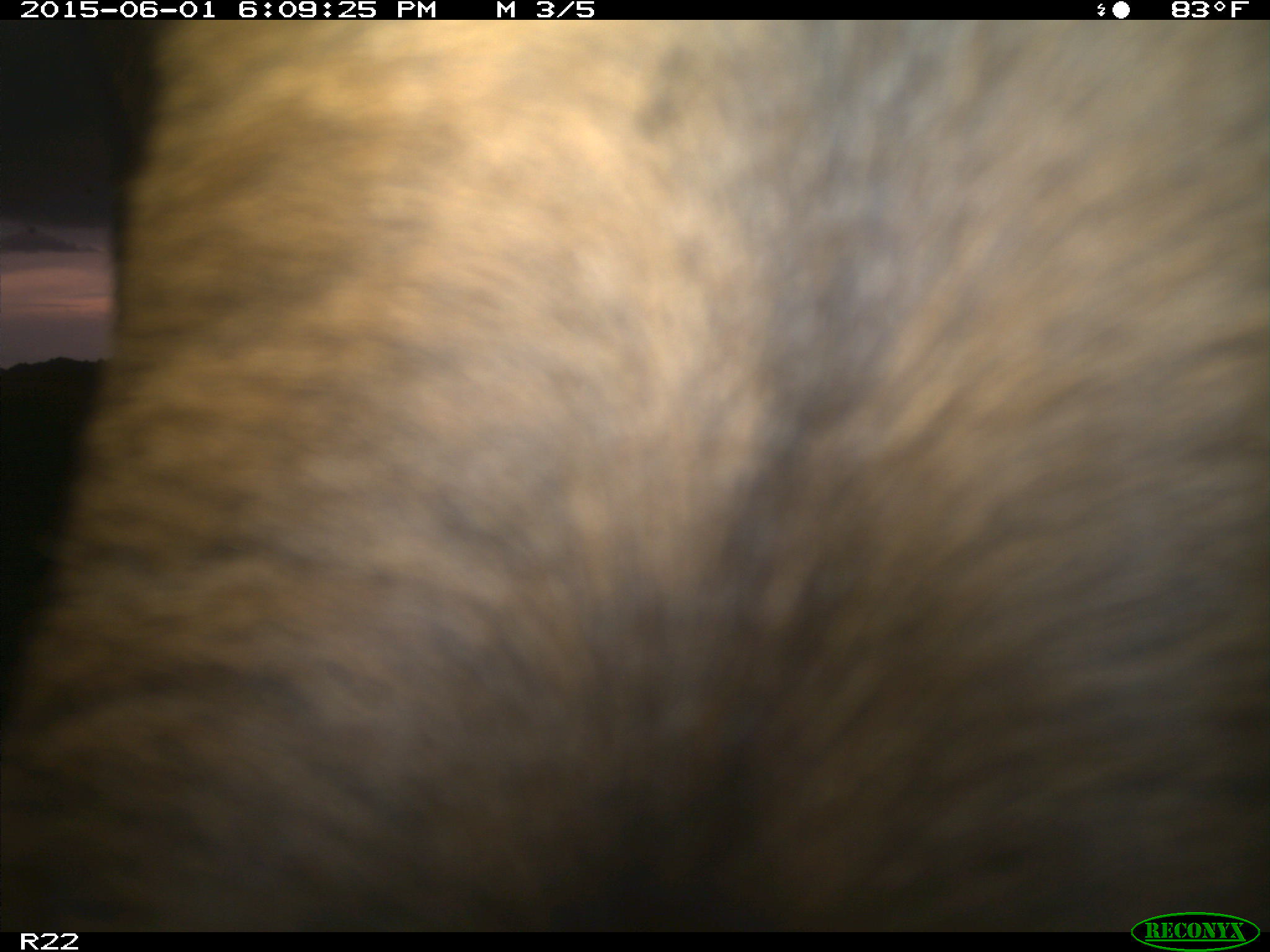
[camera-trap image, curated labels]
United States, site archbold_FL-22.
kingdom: Animalia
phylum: Chordata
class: Mammalia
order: Artiodactyla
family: Bovidae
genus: Bos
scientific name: Bos taurus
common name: domestic cow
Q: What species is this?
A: Bos taurus (domestic cow).